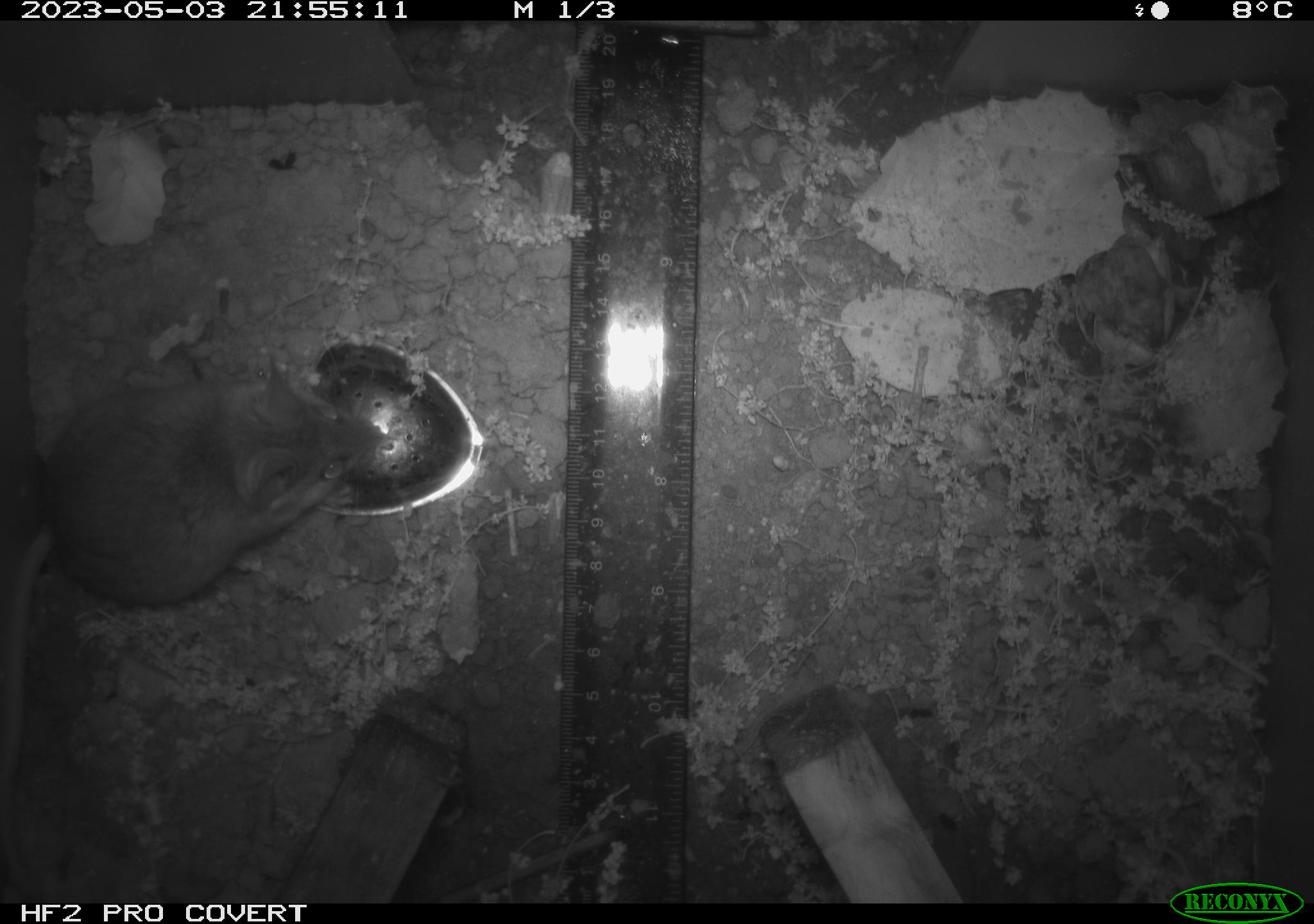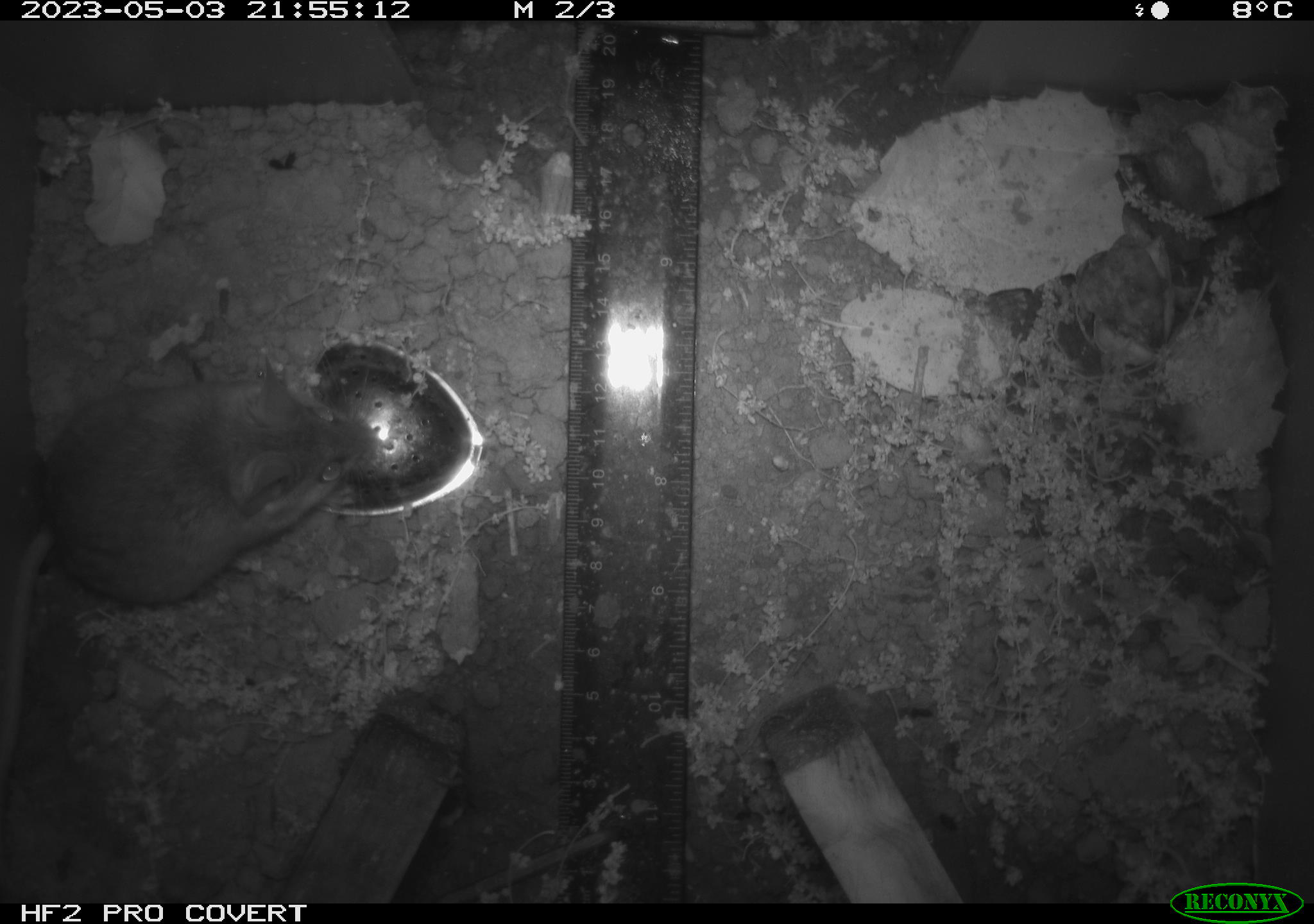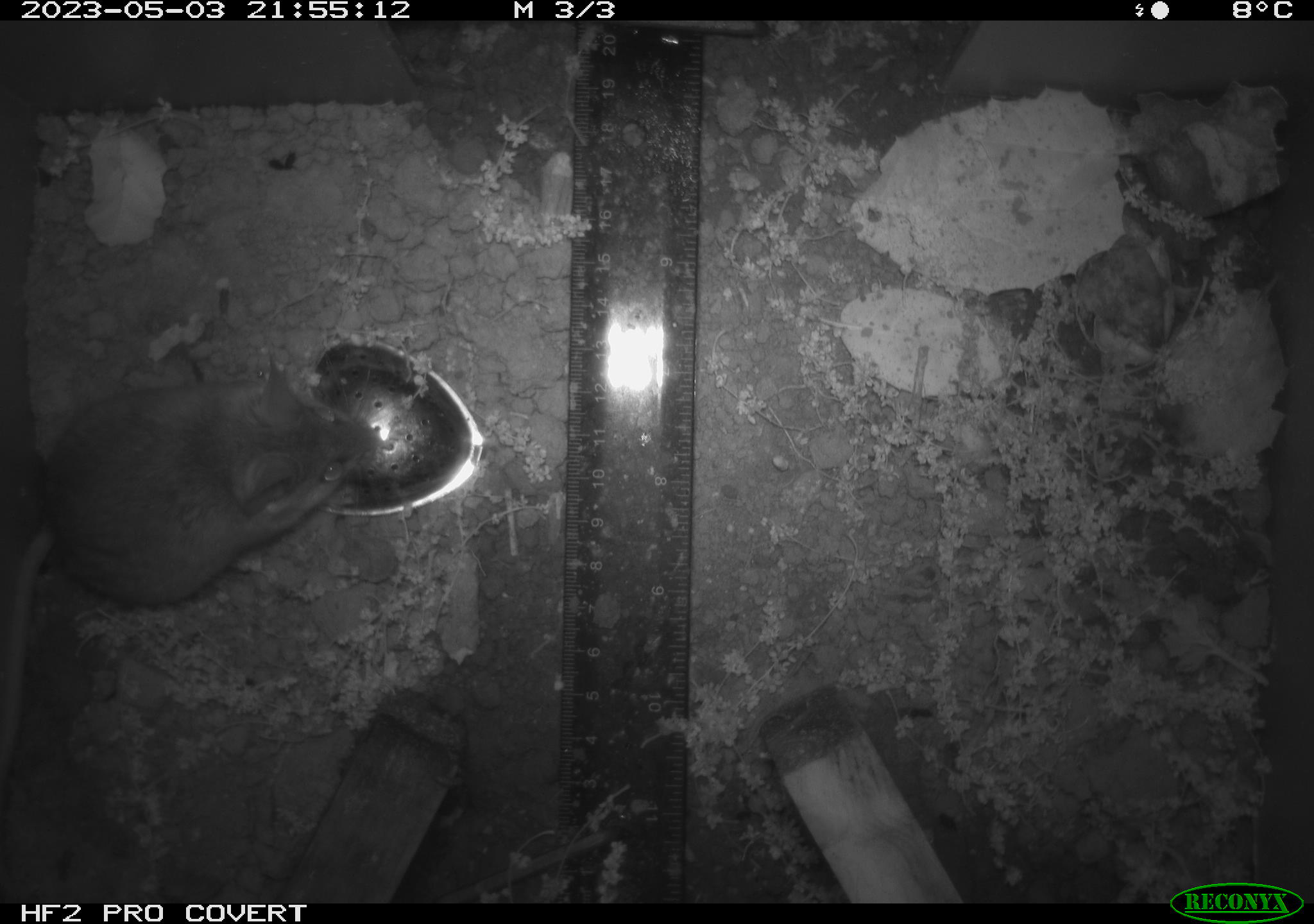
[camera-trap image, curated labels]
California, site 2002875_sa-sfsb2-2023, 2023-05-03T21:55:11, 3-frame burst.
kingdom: Animalia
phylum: Chordata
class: Mammalia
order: Rodentia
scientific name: Rodentia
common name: mouse species